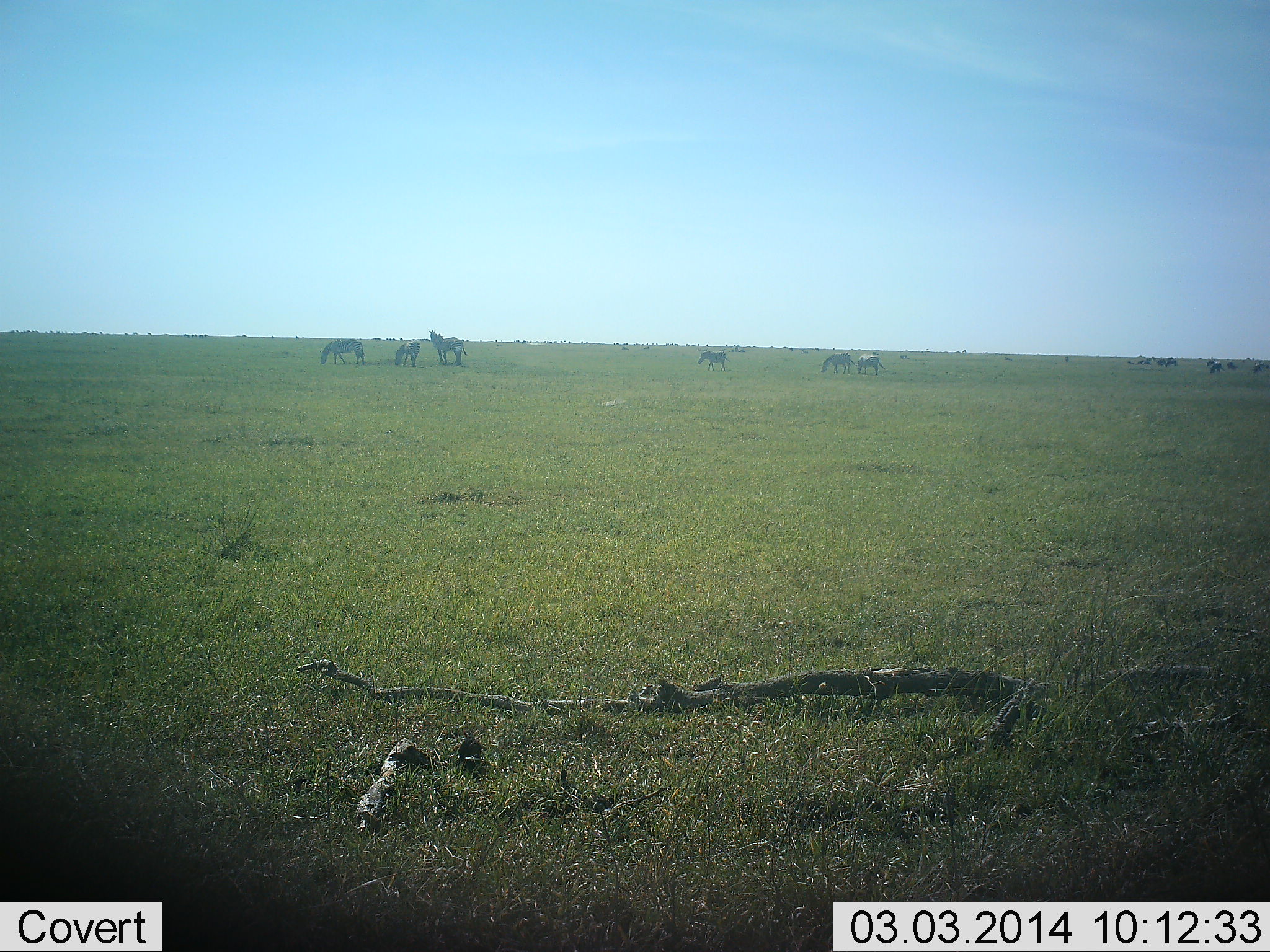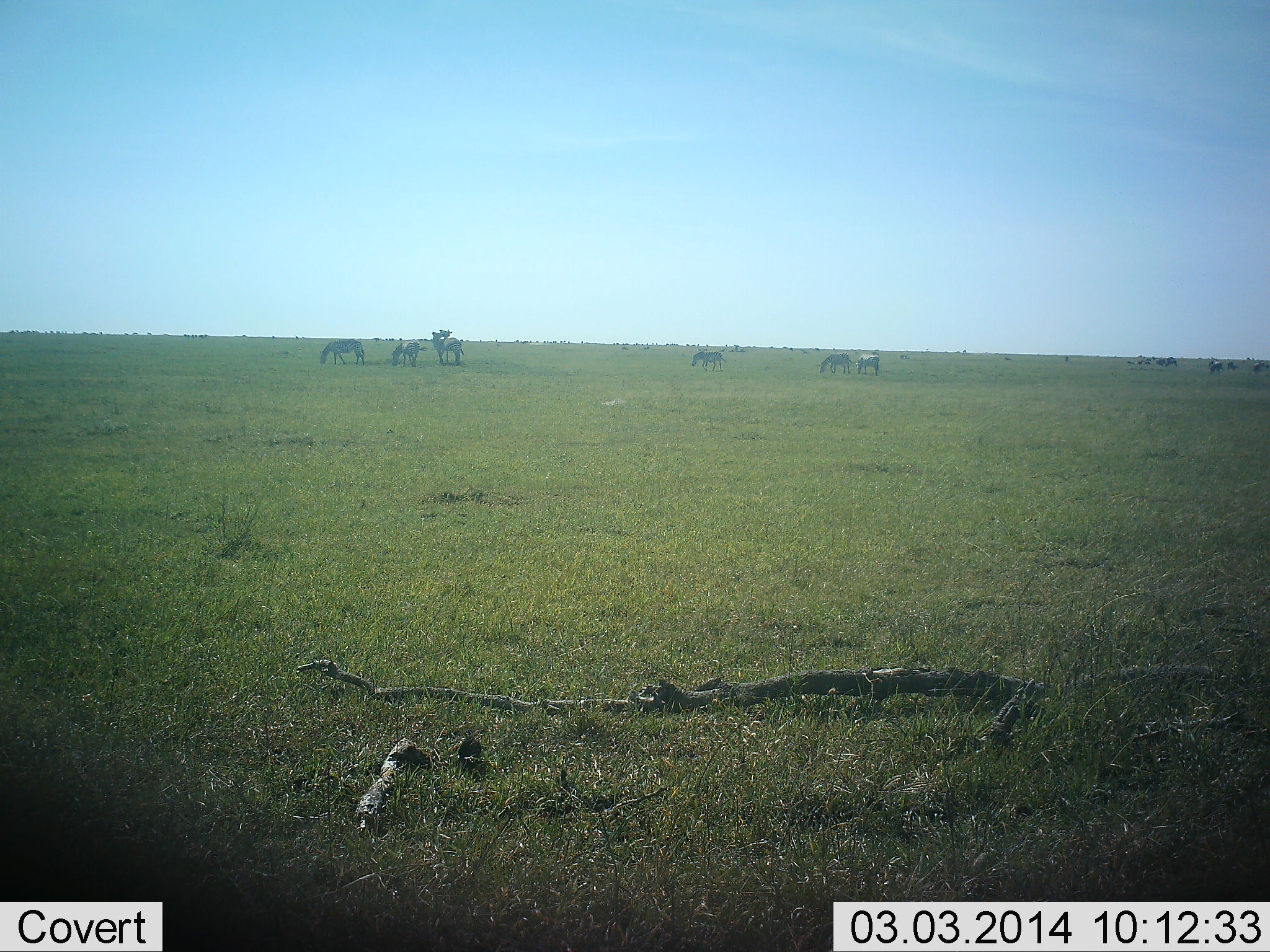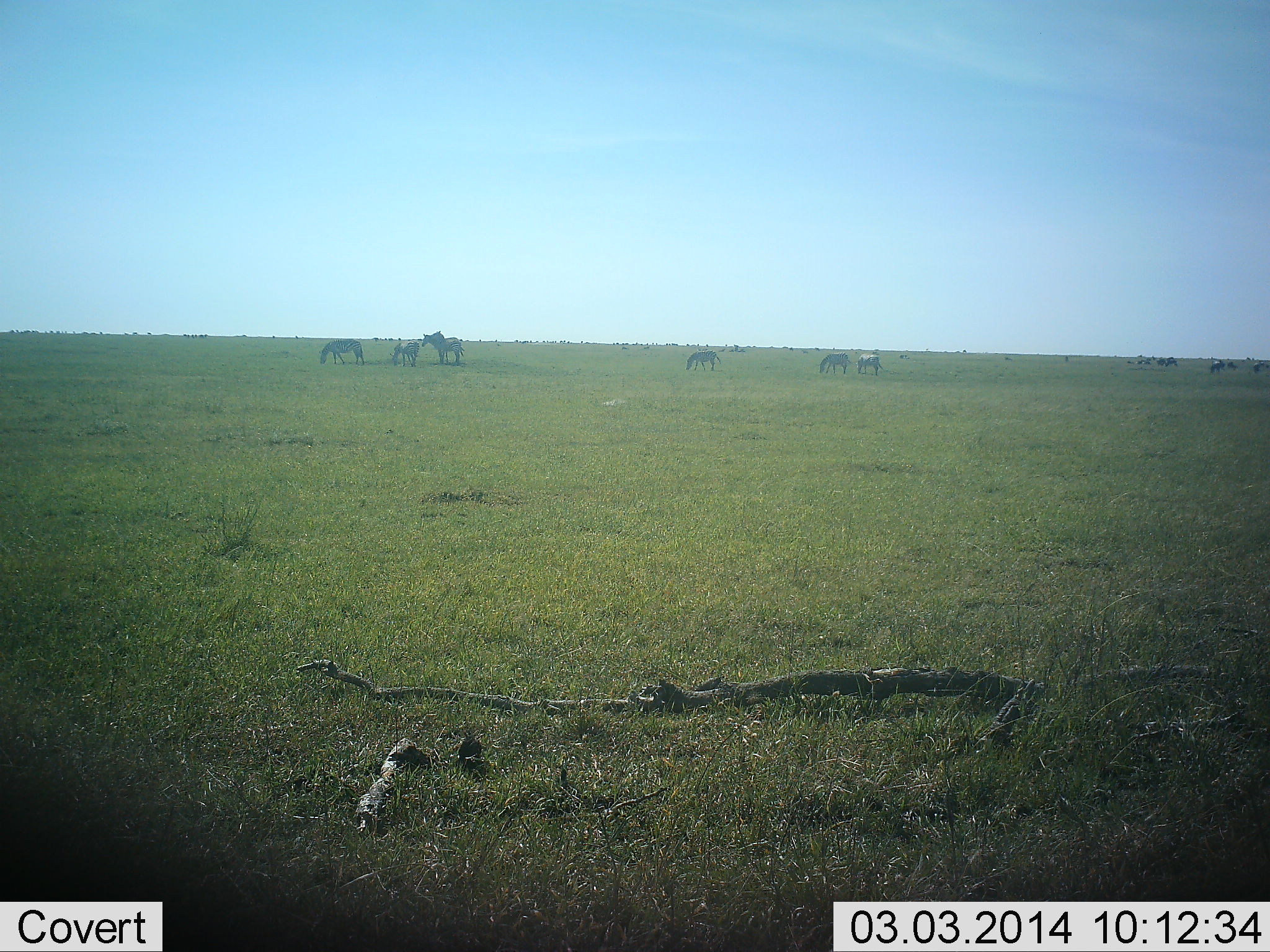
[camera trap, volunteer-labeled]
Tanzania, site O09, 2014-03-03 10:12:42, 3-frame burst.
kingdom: Animalia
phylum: Chordata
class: Mammalia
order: Perissodactyla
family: Equidae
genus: Equus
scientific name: Equus quagga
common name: plains zebra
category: zebra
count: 7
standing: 69%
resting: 0%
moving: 15%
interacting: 8%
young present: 8%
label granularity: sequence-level